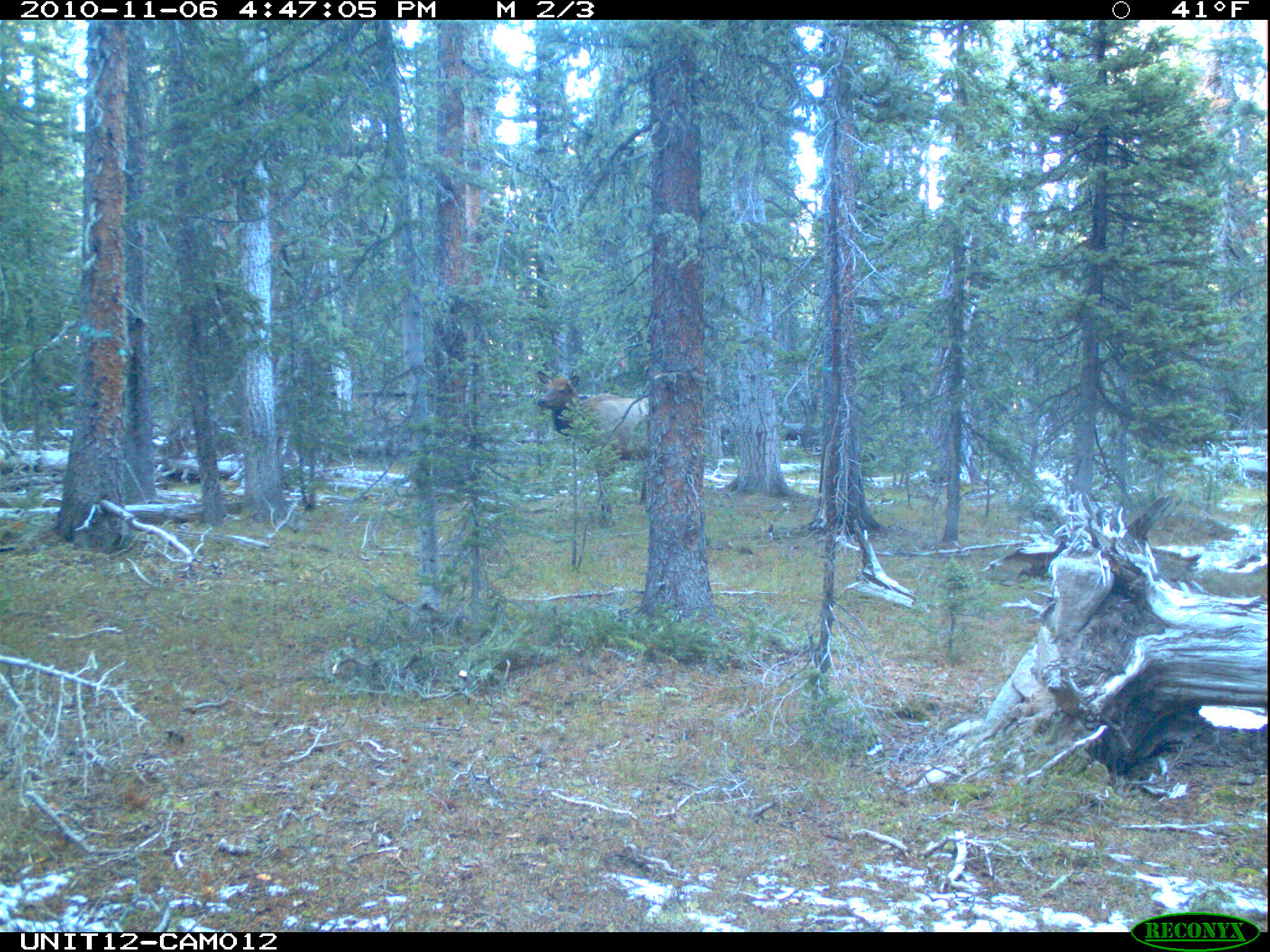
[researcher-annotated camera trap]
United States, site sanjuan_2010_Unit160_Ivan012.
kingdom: Animalia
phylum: Chordata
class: Mammalia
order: Artiodactyla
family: Cervidae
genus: Cervus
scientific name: Cervus elaphus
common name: red deer